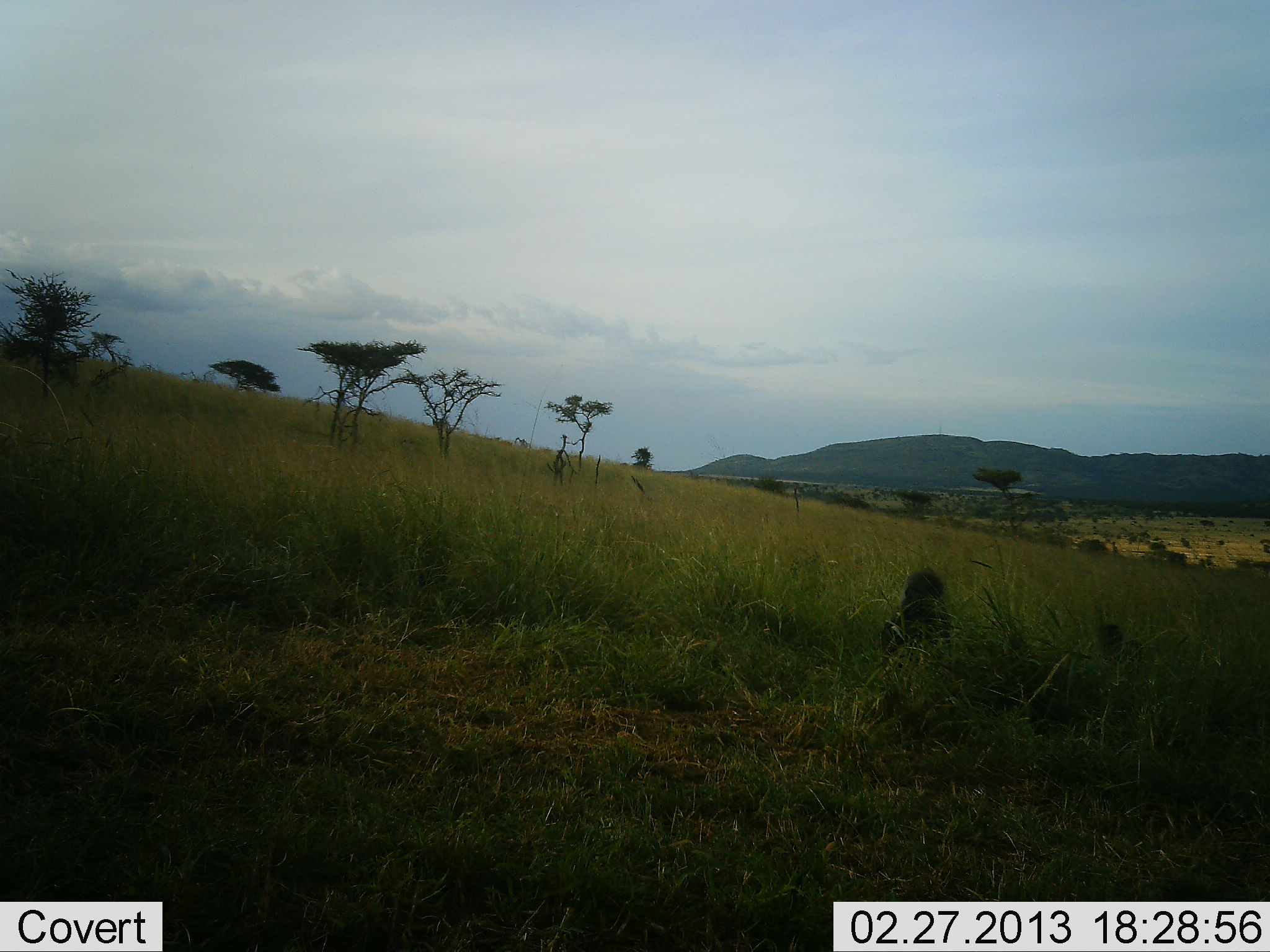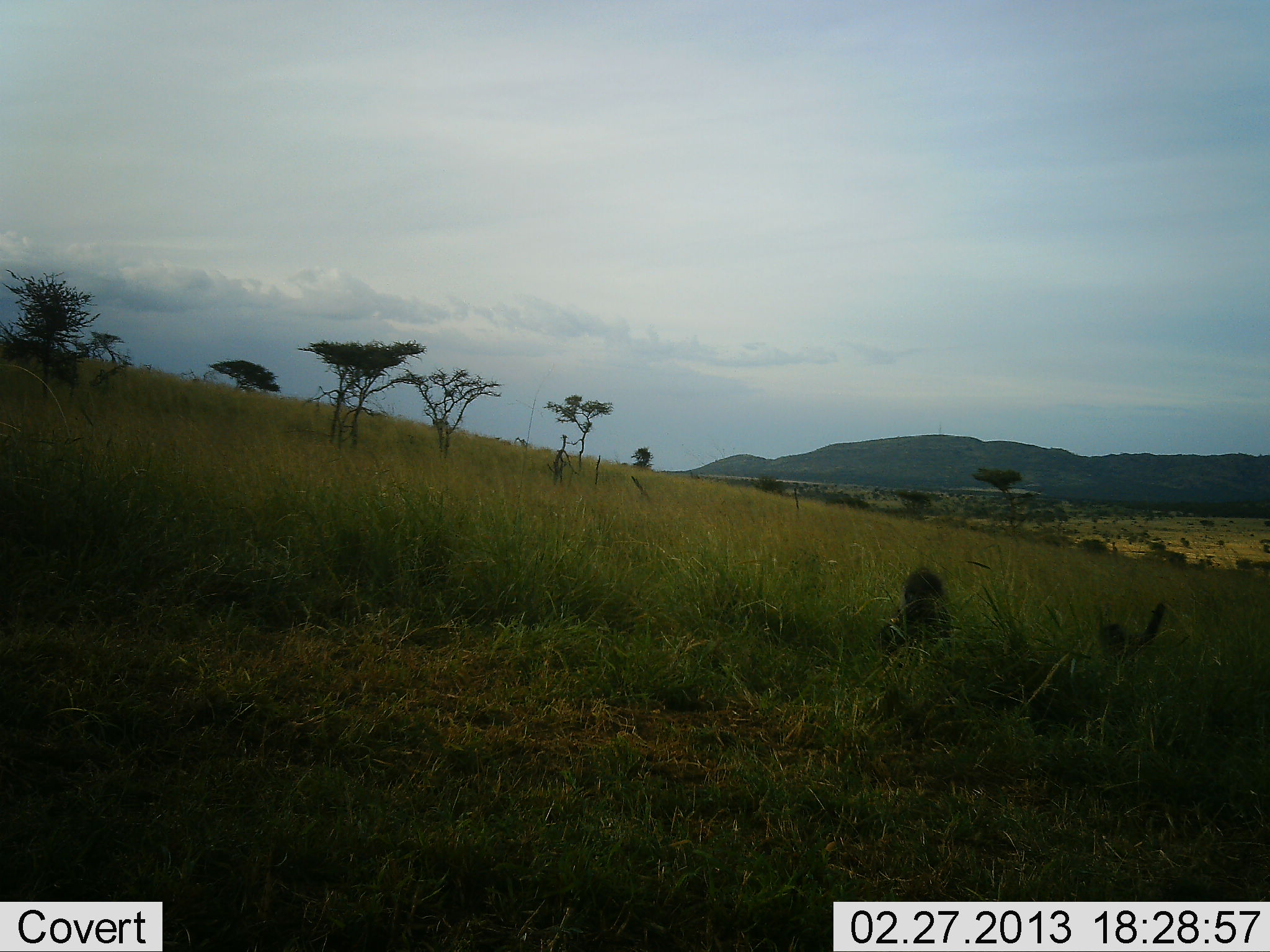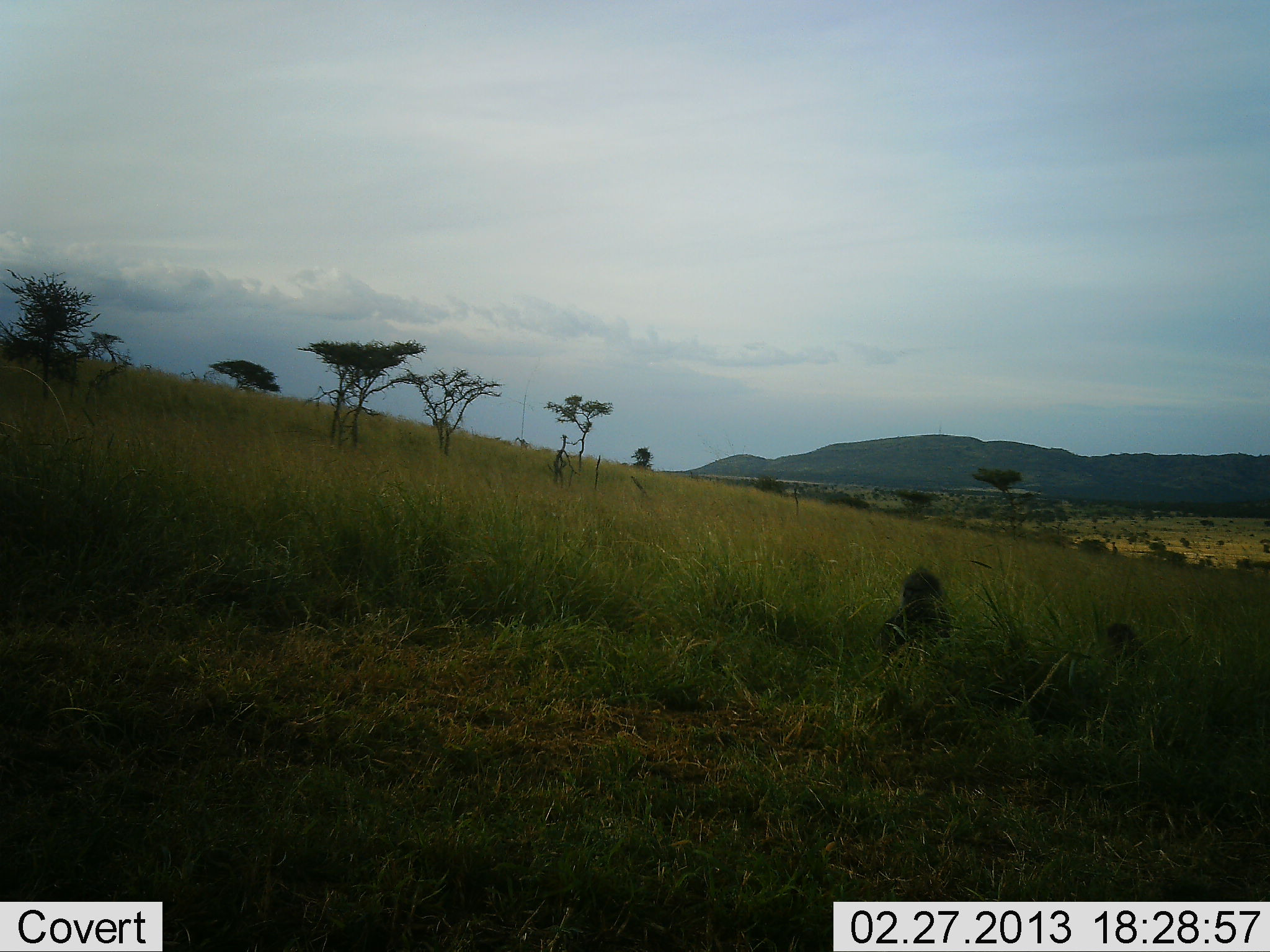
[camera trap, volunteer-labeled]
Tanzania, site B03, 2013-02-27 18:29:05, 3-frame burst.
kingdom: Animalia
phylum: Chordata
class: Mammalia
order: Primates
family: Cercopithecidae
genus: Papio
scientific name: Papio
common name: baboon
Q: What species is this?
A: Baboon (Papio).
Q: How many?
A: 2.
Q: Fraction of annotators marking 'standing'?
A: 11%.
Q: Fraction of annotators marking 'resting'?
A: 58%.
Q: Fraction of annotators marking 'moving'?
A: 11%.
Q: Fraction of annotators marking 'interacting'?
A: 11%.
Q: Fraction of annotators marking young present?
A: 32%.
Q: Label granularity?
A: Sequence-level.